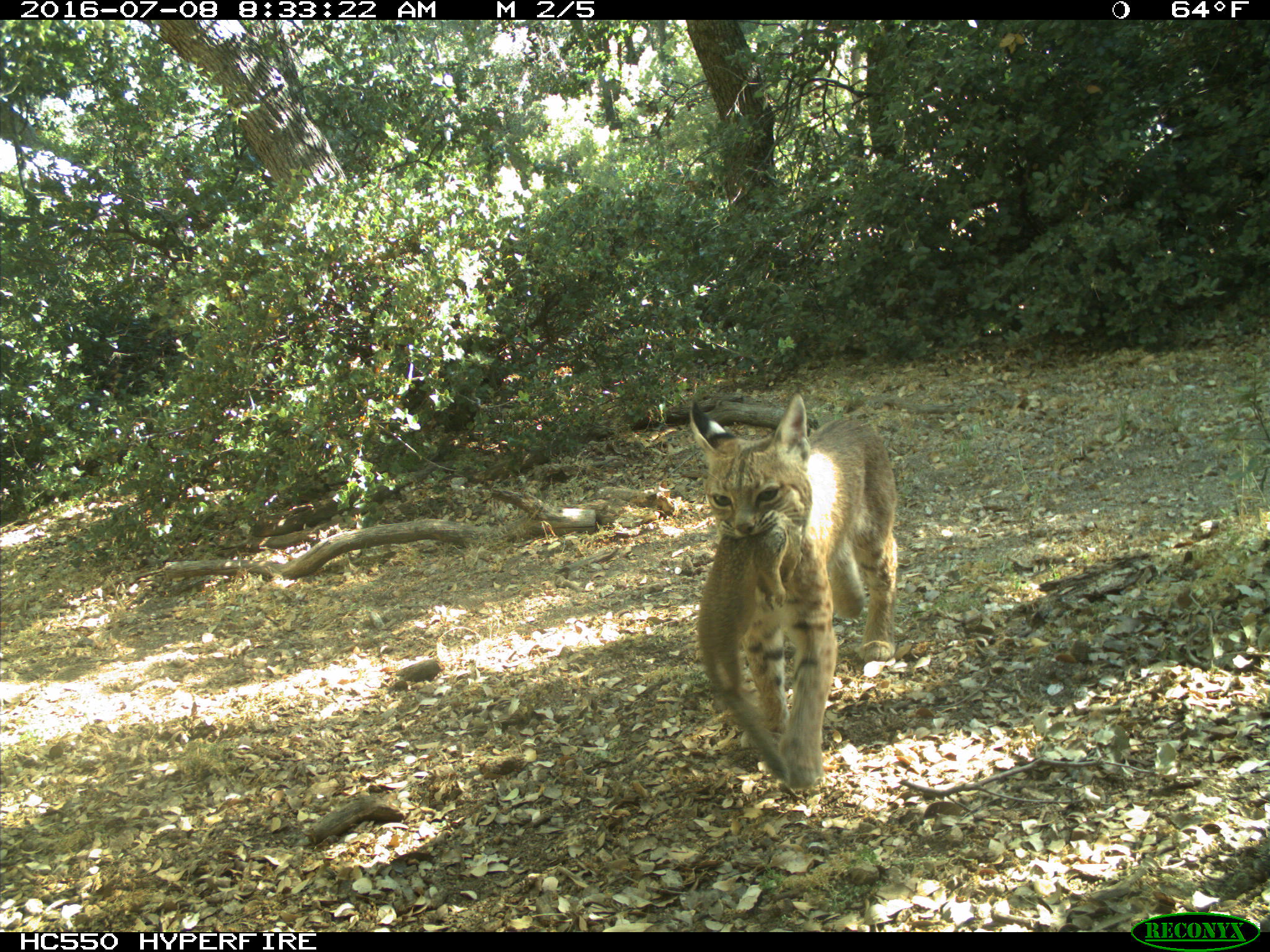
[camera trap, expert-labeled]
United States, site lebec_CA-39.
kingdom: Animalia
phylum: Chordata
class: Mammalia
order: Carnivora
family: Felidae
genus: Lynx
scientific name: Lynx rufus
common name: bobcat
Lynx rufus (bobcat).